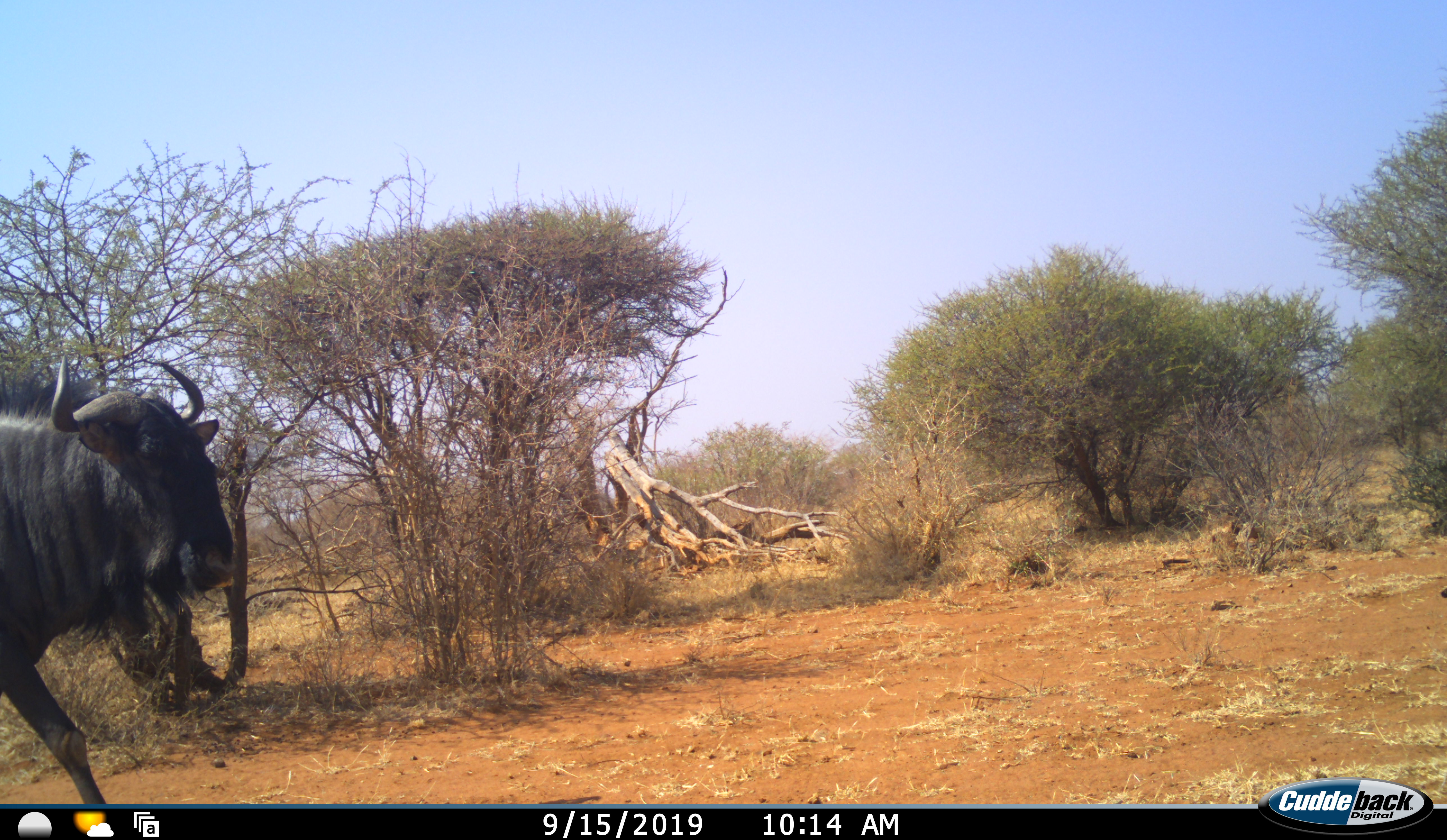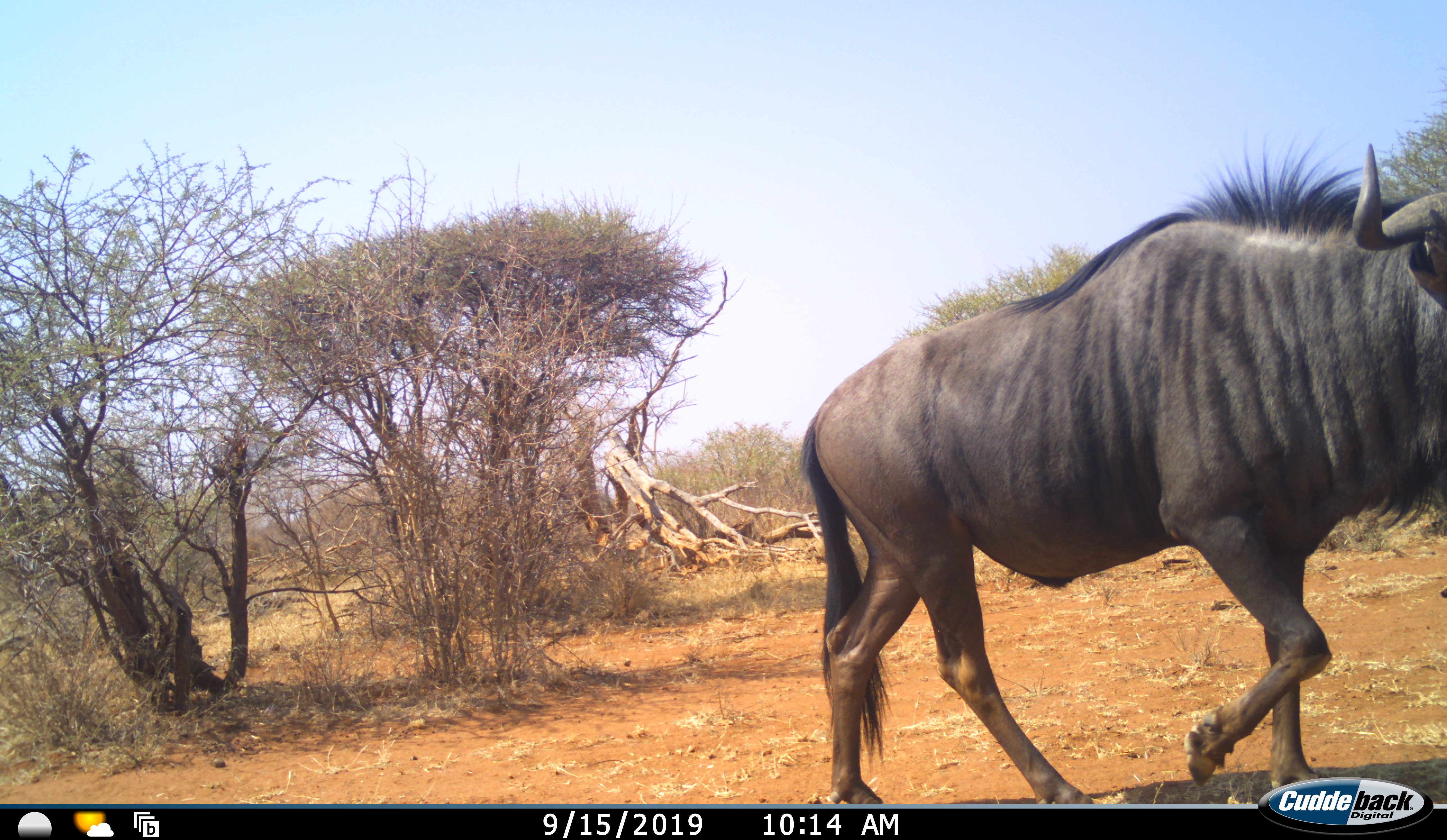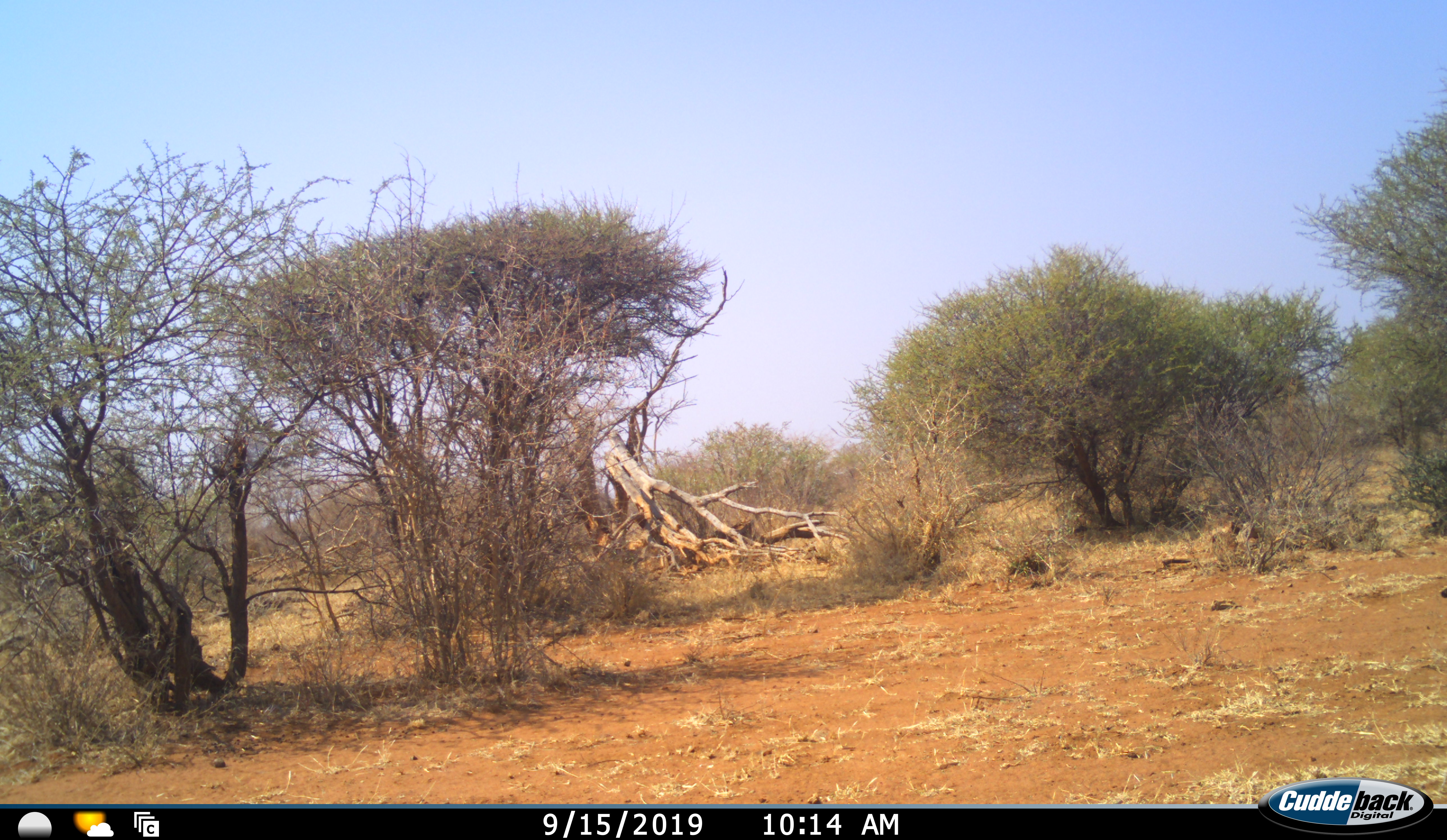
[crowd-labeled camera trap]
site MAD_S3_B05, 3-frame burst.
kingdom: Animalia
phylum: Chordata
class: Mammalia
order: Artiodactyla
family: Bovidae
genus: Connochaetes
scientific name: Connochaetes taurinus taurinus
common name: blue wildebeest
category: wildebeestblue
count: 1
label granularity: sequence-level